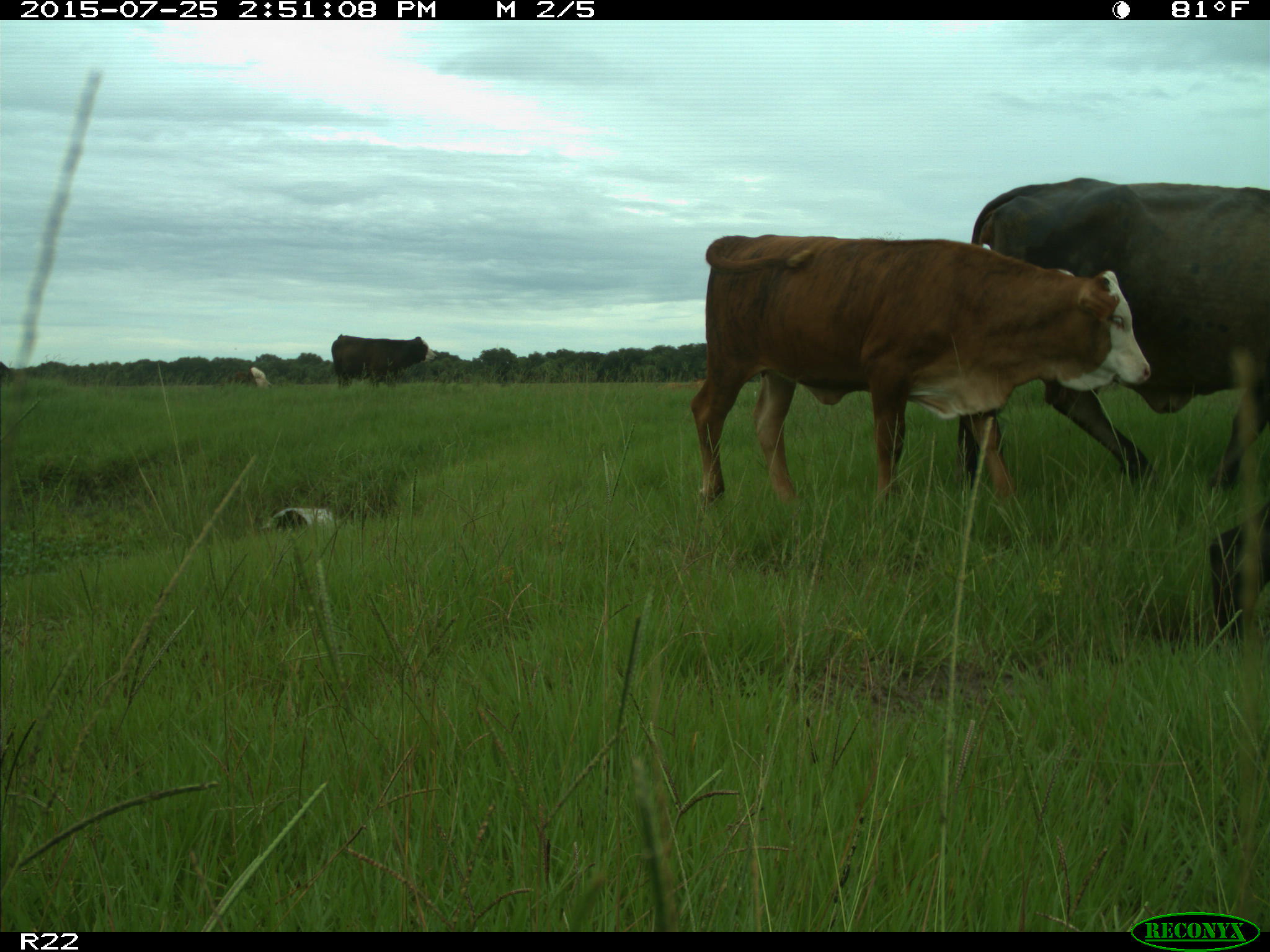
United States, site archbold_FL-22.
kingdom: Animalia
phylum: Chordata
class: Aves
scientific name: Aves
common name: birds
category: unidentified bird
Unidentified bird (birds) (Aves).